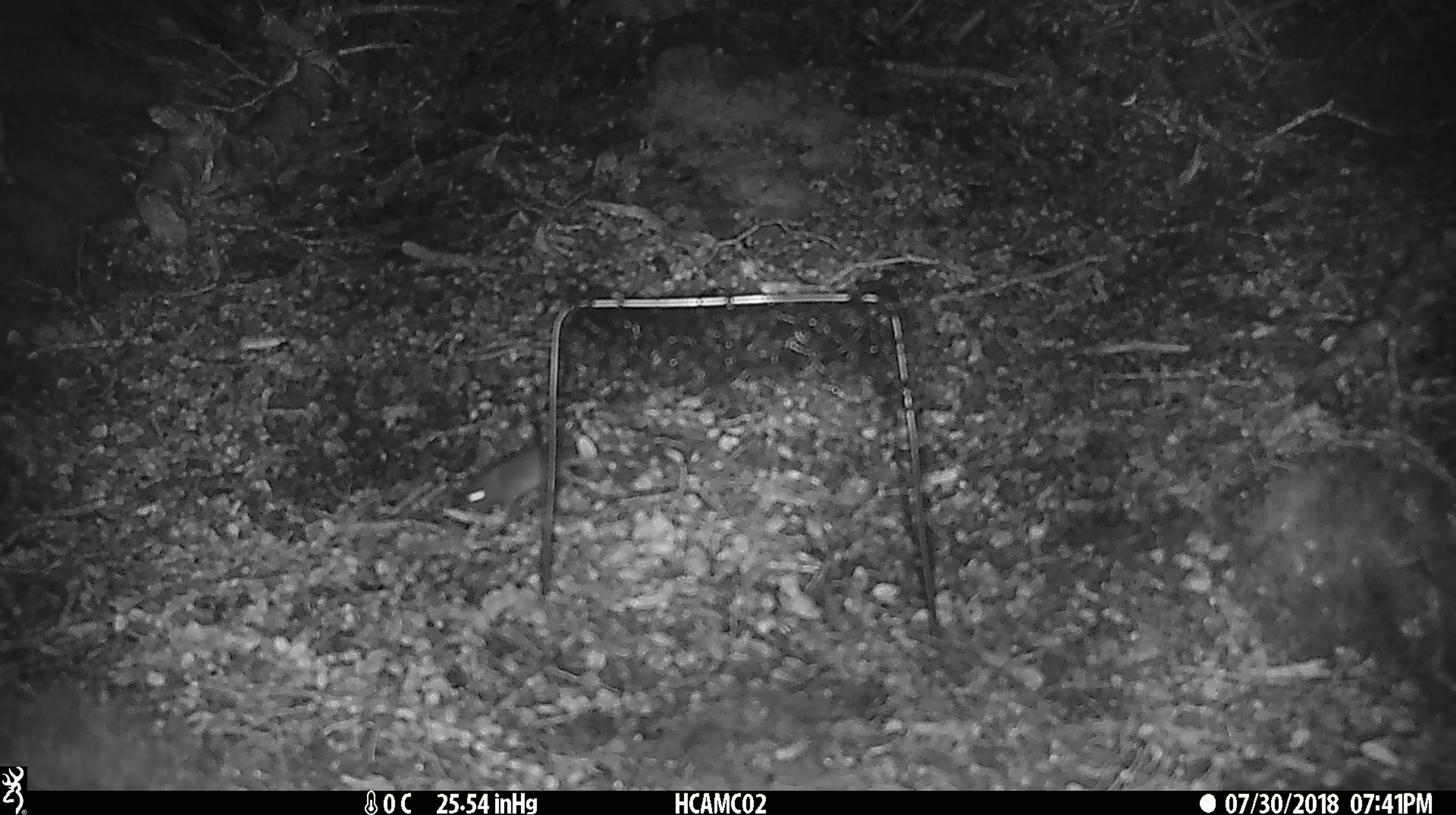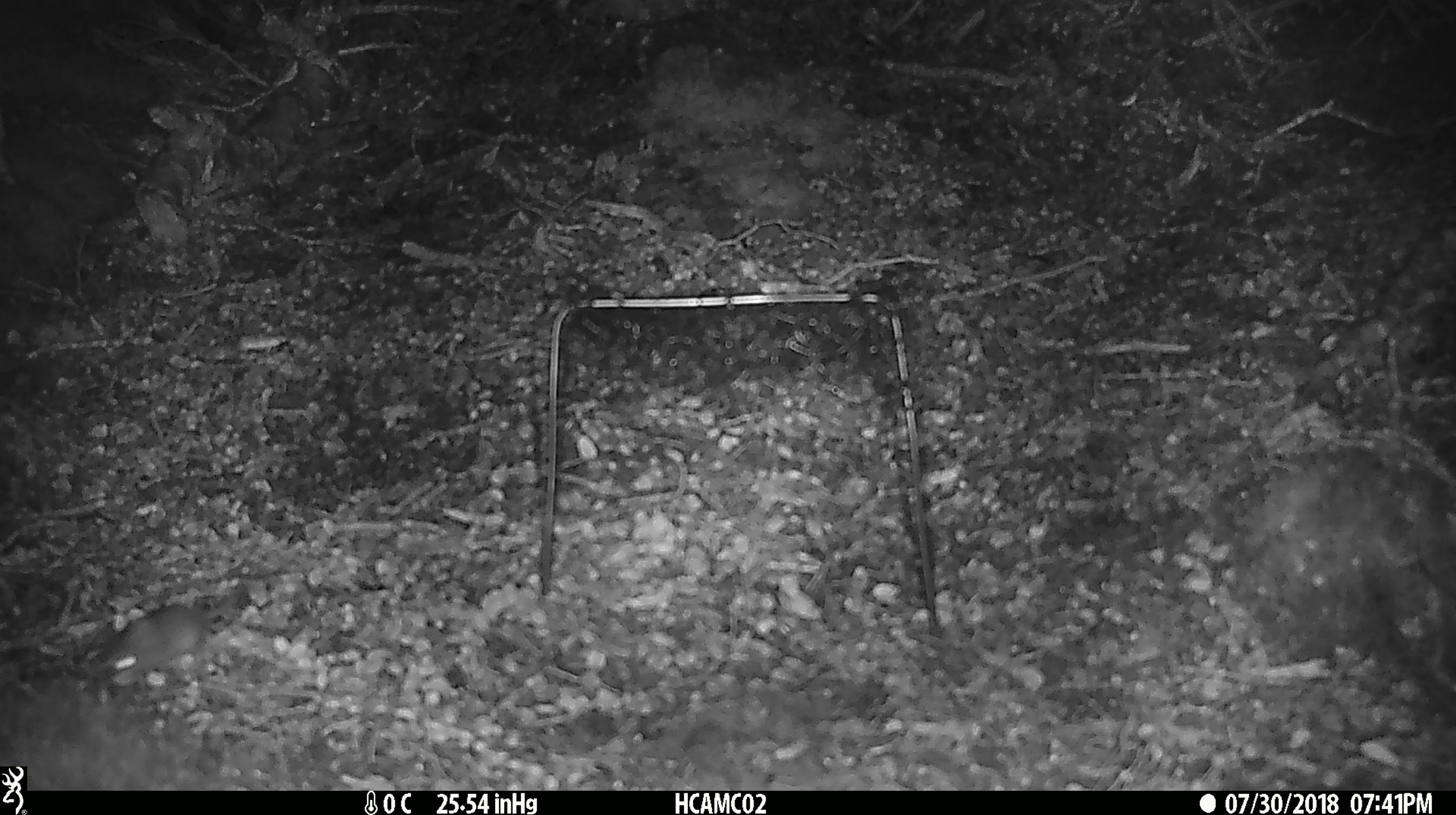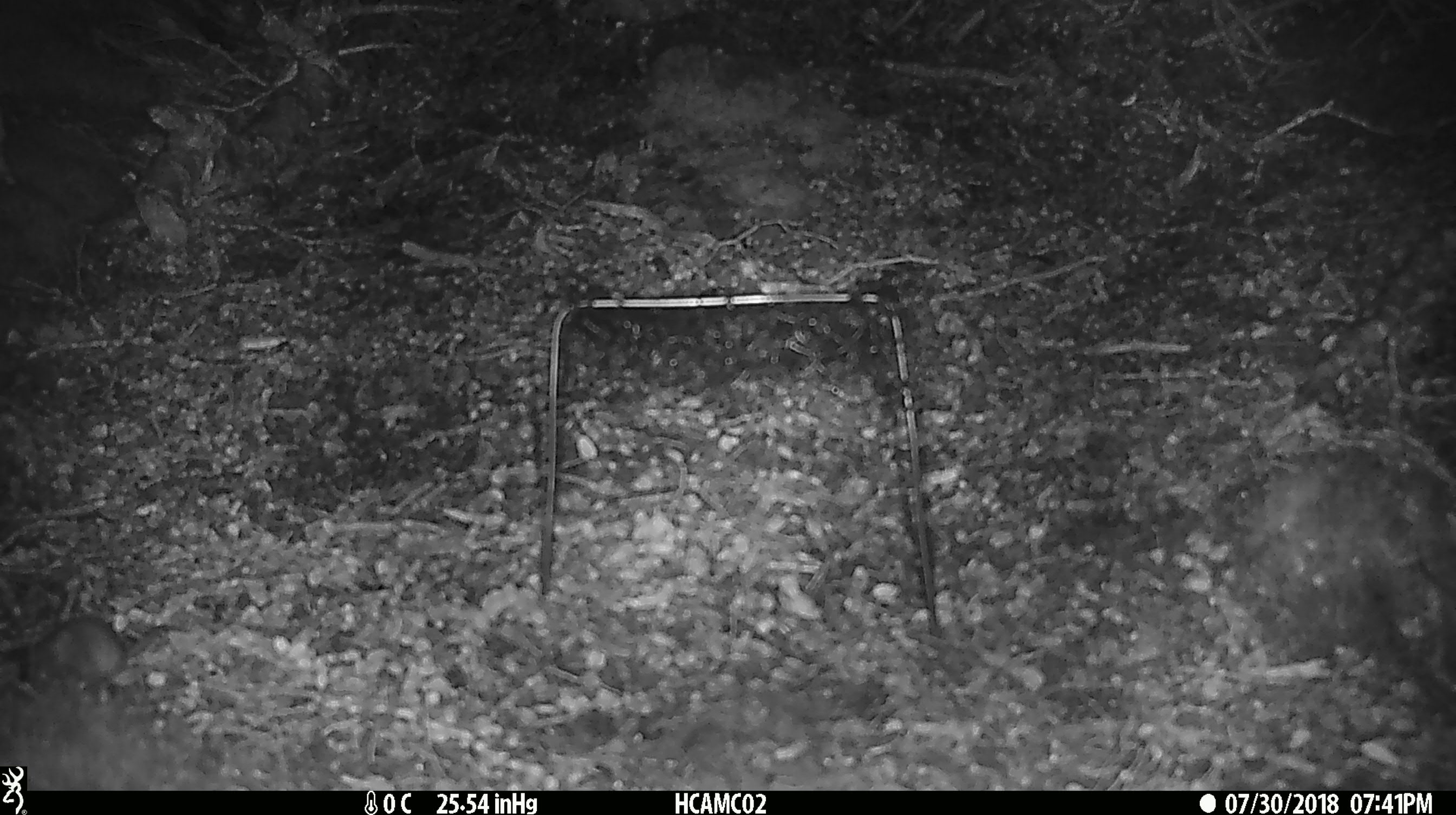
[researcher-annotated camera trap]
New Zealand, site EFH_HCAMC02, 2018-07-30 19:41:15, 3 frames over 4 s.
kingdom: Animalia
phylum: Chordata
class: Mammalia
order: Rodentia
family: Muridae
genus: Mus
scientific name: Mus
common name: mouse